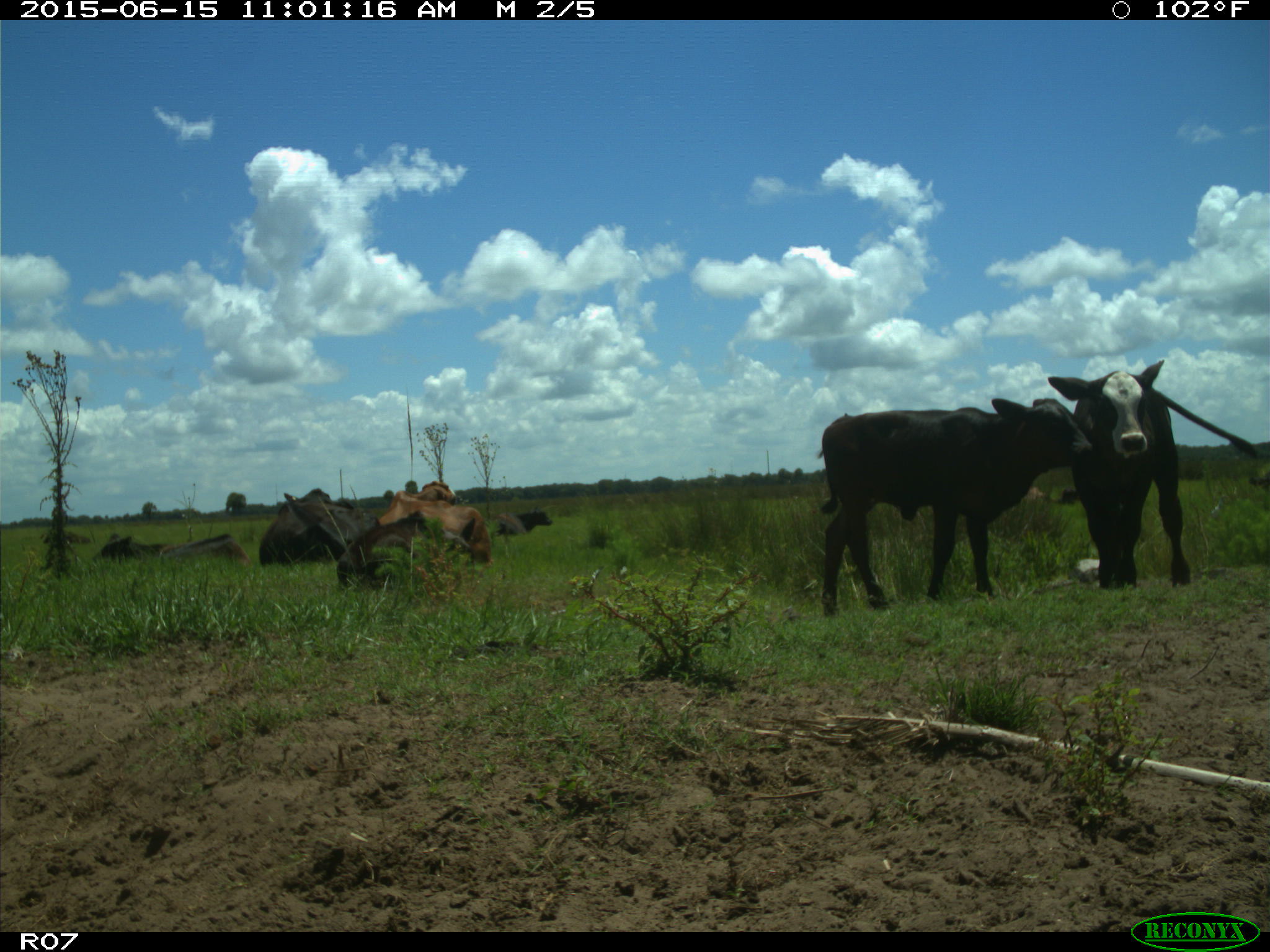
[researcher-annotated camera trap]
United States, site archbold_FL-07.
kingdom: Animalia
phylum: Chordata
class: Mammalia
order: Artiodactyla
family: Bovidae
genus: Bos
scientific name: Bos taurus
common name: domestic cow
Bos taurus (domestic cow).